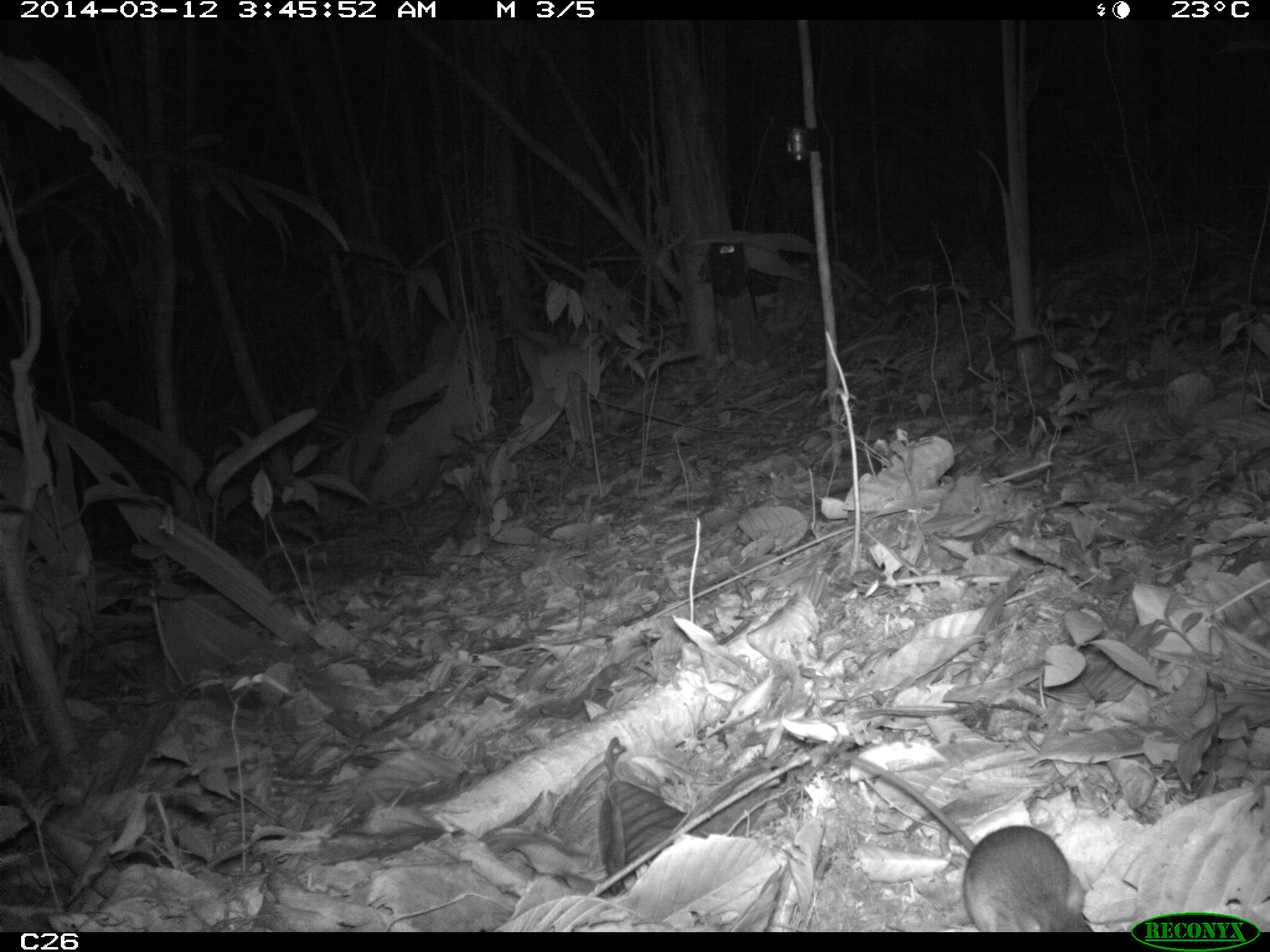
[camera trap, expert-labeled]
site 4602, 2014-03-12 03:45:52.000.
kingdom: Animalia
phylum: Chordata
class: Mammalia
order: Rodentia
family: Muridae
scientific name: Muridae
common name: mice, rats, and gerbils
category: unknown mouse or rat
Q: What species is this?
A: Unknown mouse or rat (mice, rats, and gerbils) (Muridae).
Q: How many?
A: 1.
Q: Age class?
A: Adult.